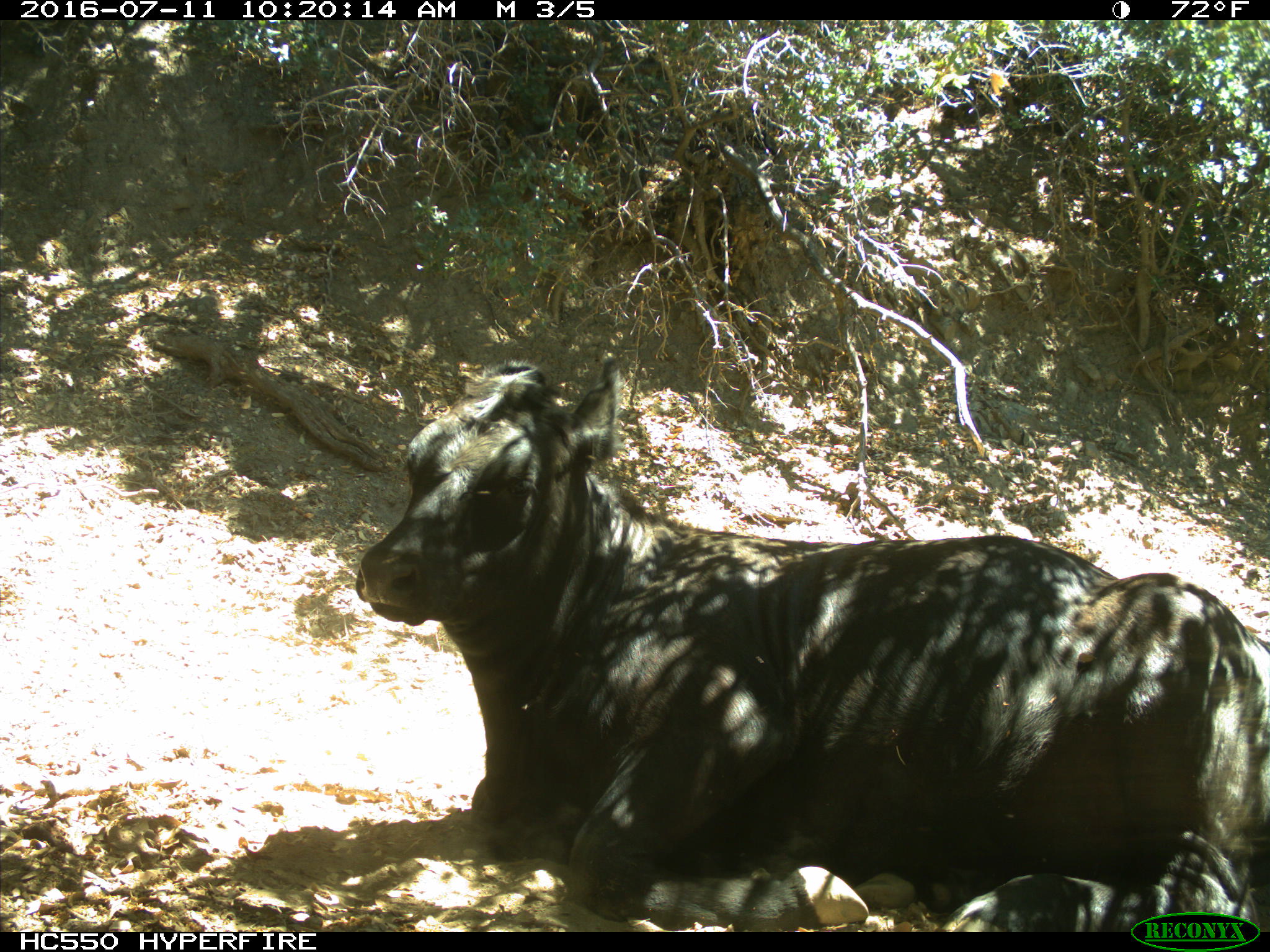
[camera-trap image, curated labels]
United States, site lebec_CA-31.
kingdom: Animalia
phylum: Chordata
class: Mammalia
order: Artiodactyla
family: Bovidae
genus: Bos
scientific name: Bos taurus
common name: domestic cow